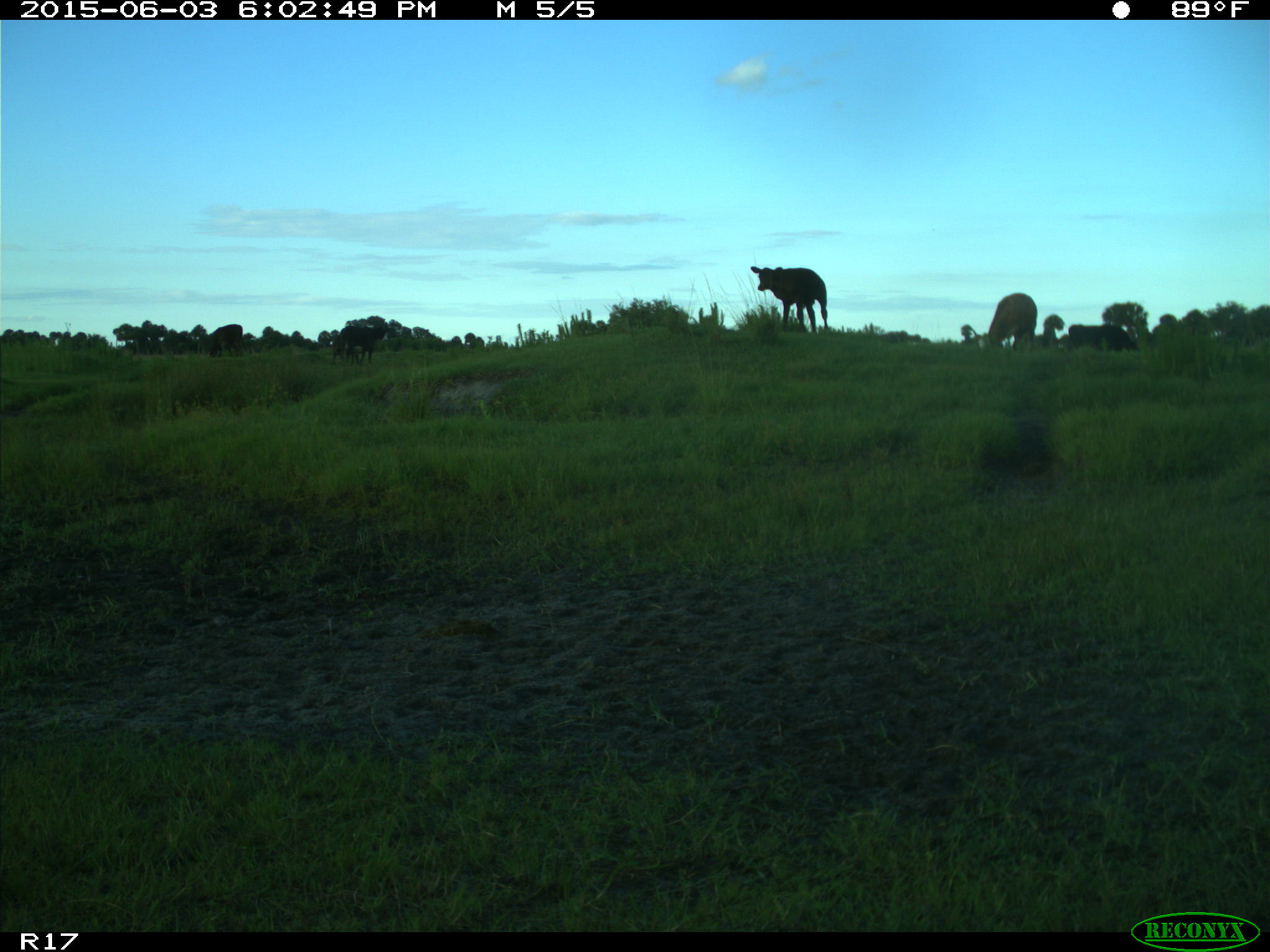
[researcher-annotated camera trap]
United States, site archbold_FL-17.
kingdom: Animalia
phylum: Chordata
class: Mammalia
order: Artiodactyla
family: Bovidae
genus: Bos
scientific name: Bos taurus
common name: domestic cow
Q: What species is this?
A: Bos taurus (domestic cow).